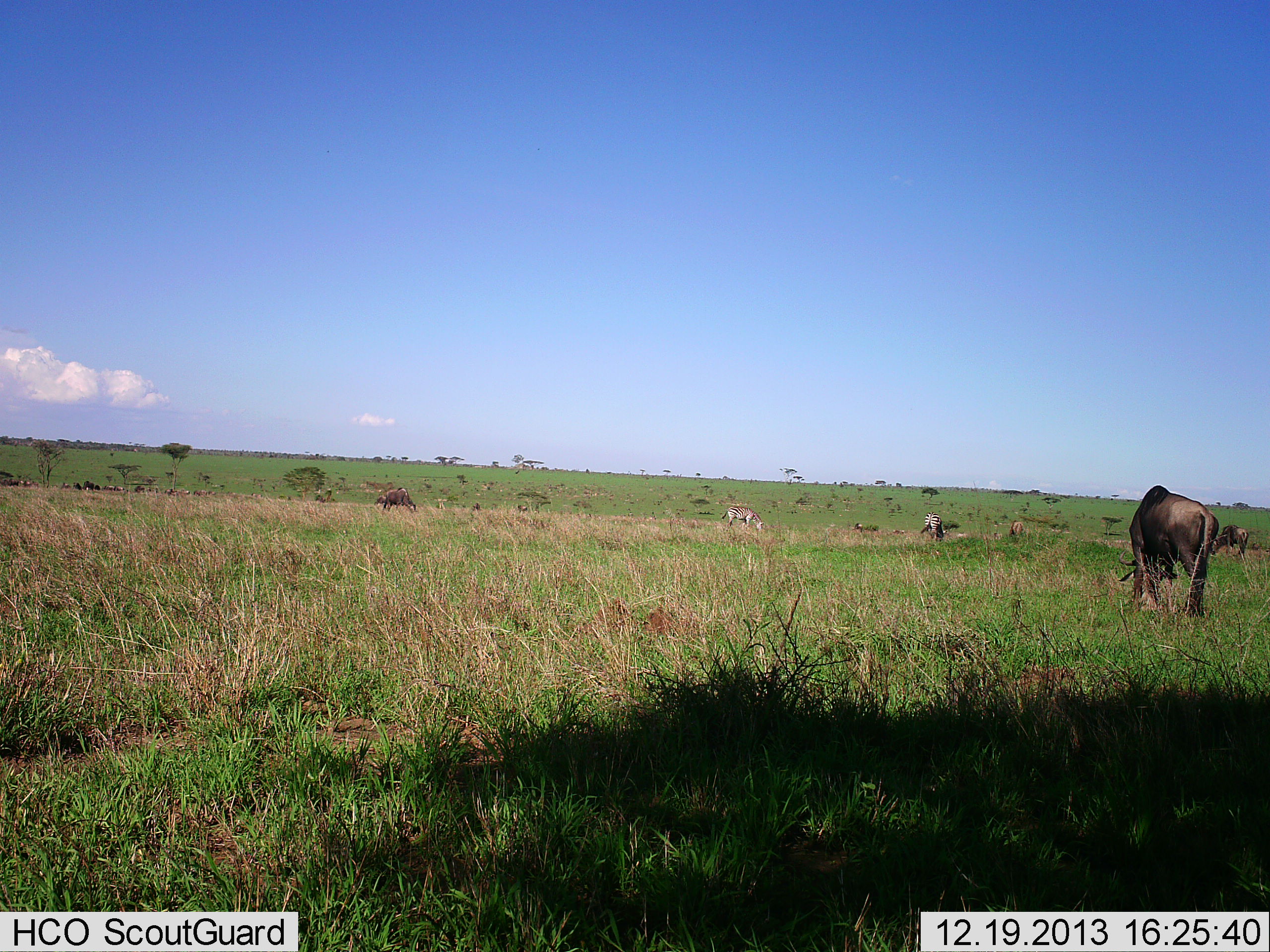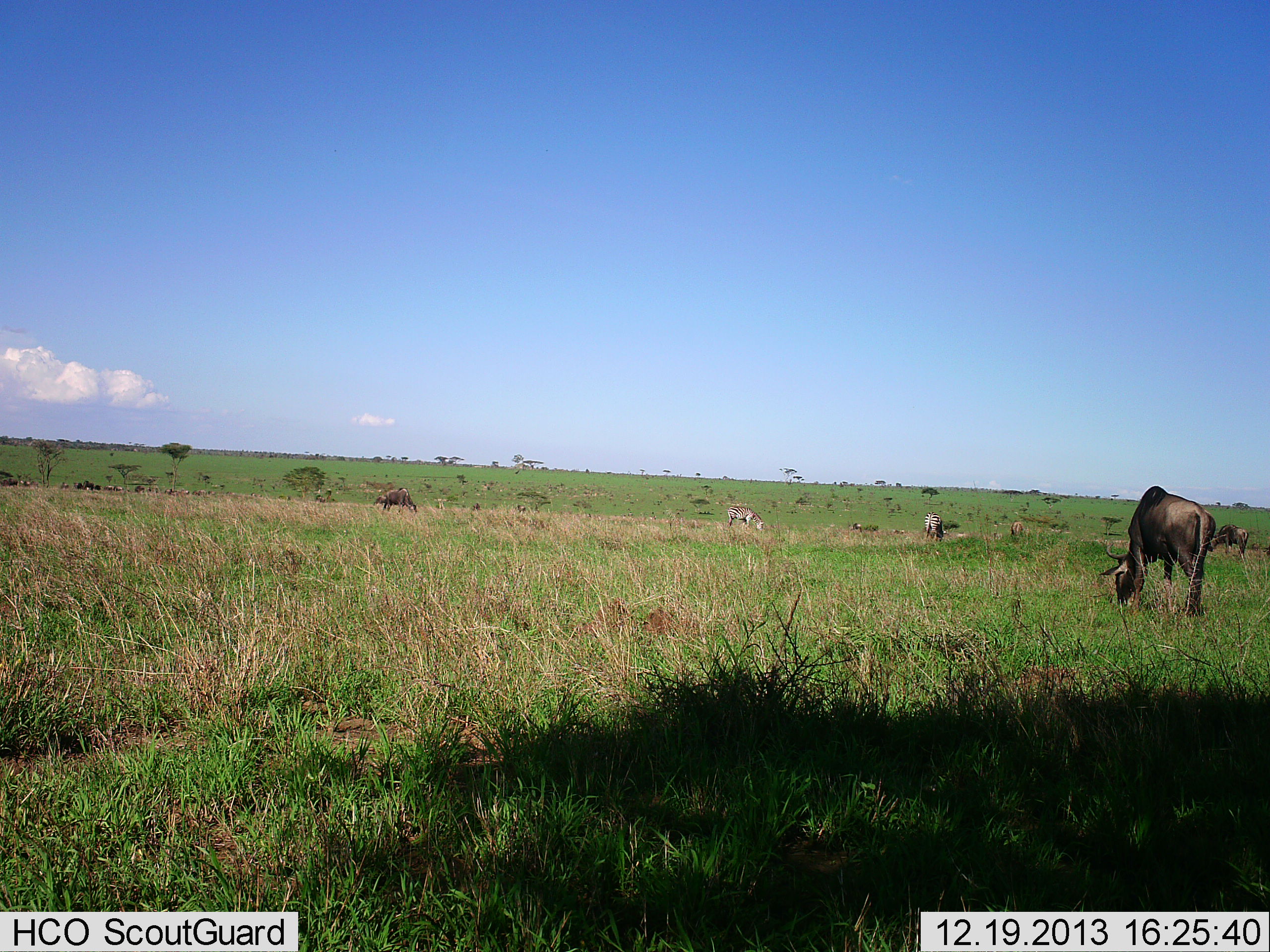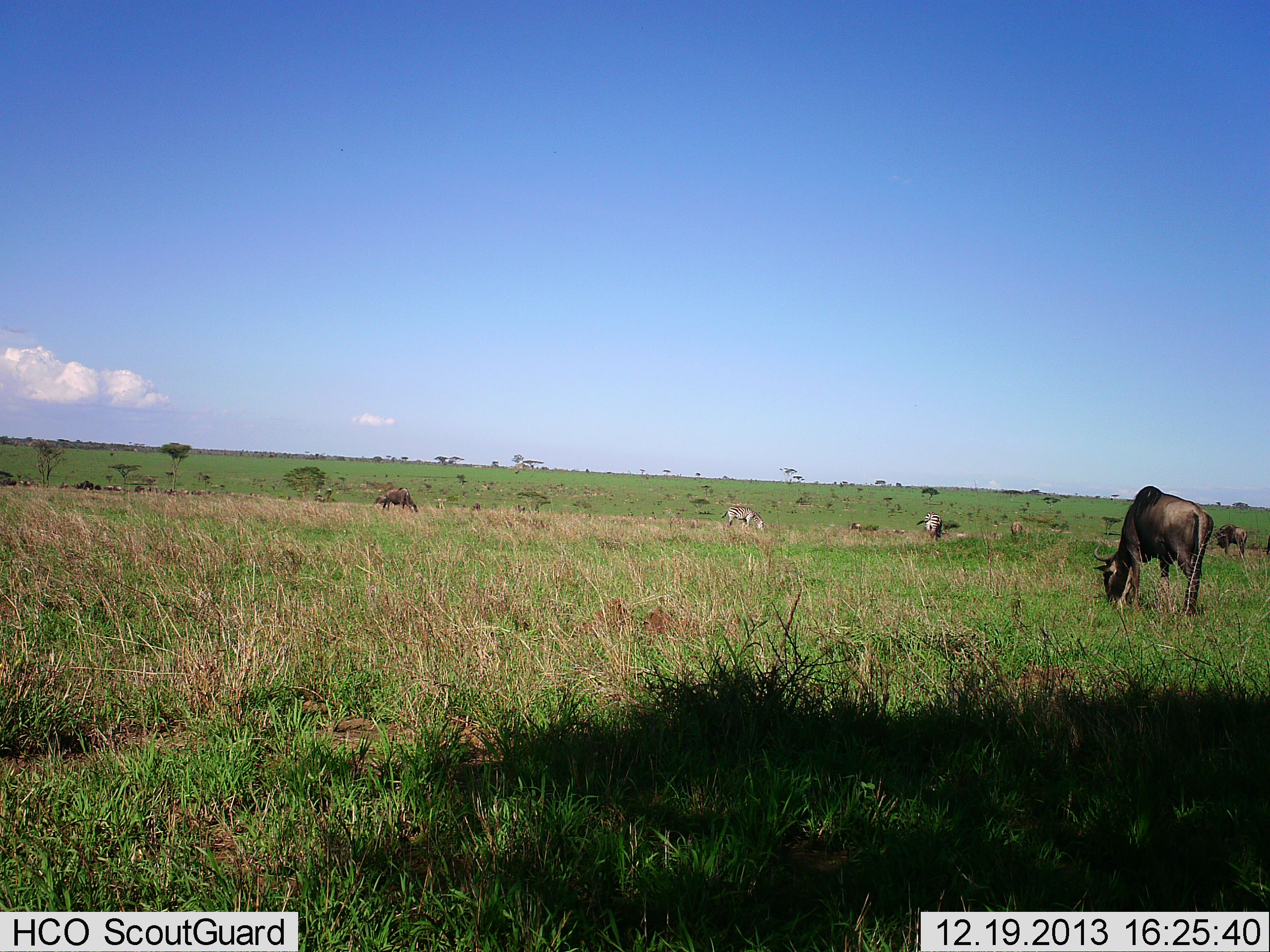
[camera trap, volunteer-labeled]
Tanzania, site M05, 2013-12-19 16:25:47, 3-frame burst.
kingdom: Animalia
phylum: Chordata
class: Mammalia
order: Artiodactyla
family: Bovidae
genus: Connochaetes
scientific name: Connochaetes taurinus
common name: blue wildebeest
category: wildebeest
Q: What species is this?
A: Wildebeest (blue wildebeest) (Connochaetes taurinus).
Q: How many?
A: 11-50.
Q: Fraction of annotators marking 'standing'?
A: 30%.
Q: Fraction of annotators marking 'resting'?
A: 7%.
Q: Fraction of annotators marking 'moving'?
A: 14%.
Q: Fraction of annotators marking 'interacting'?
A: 2%.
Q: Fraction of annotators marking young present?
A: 0%.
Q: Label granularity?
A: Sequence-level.